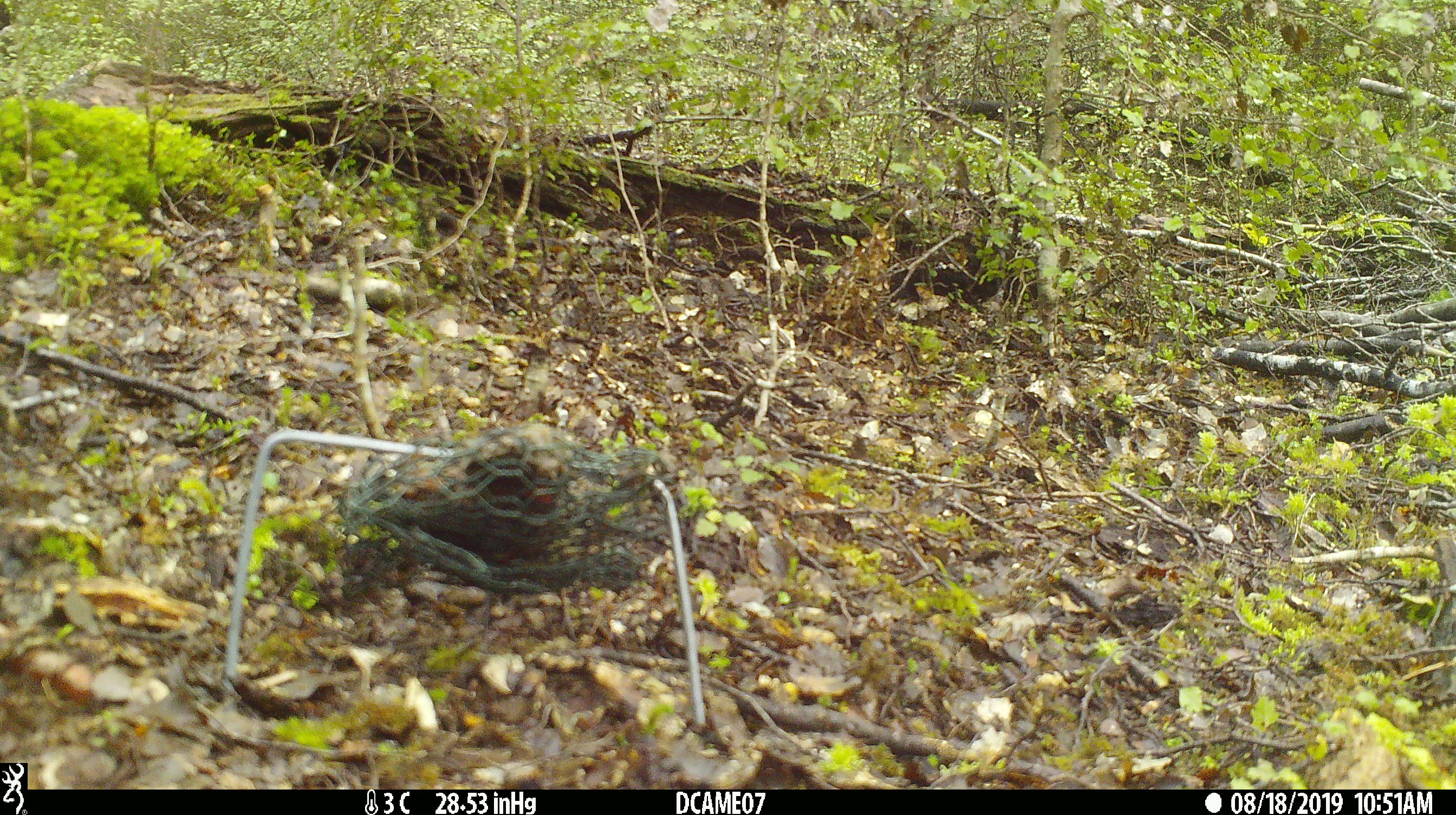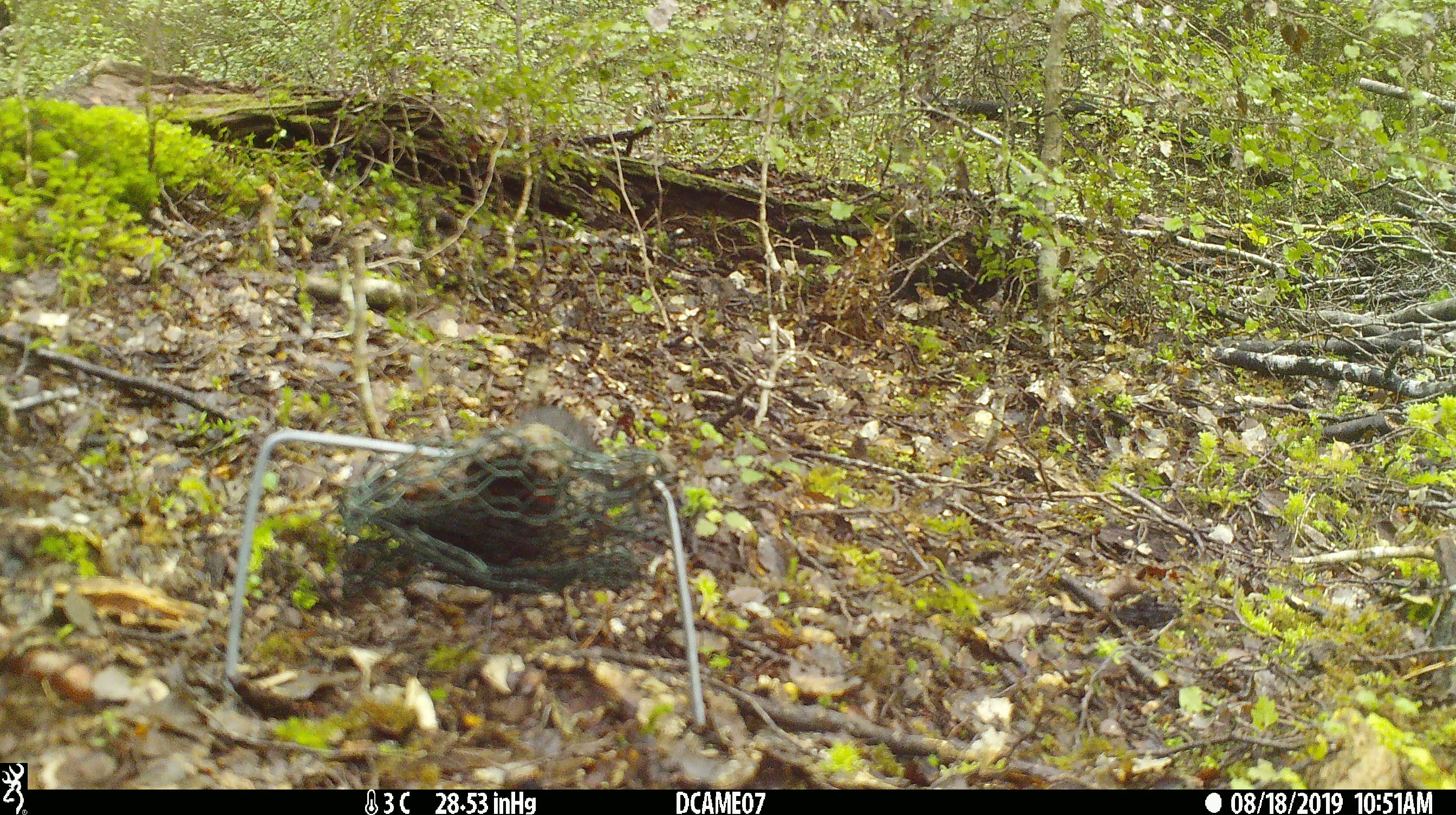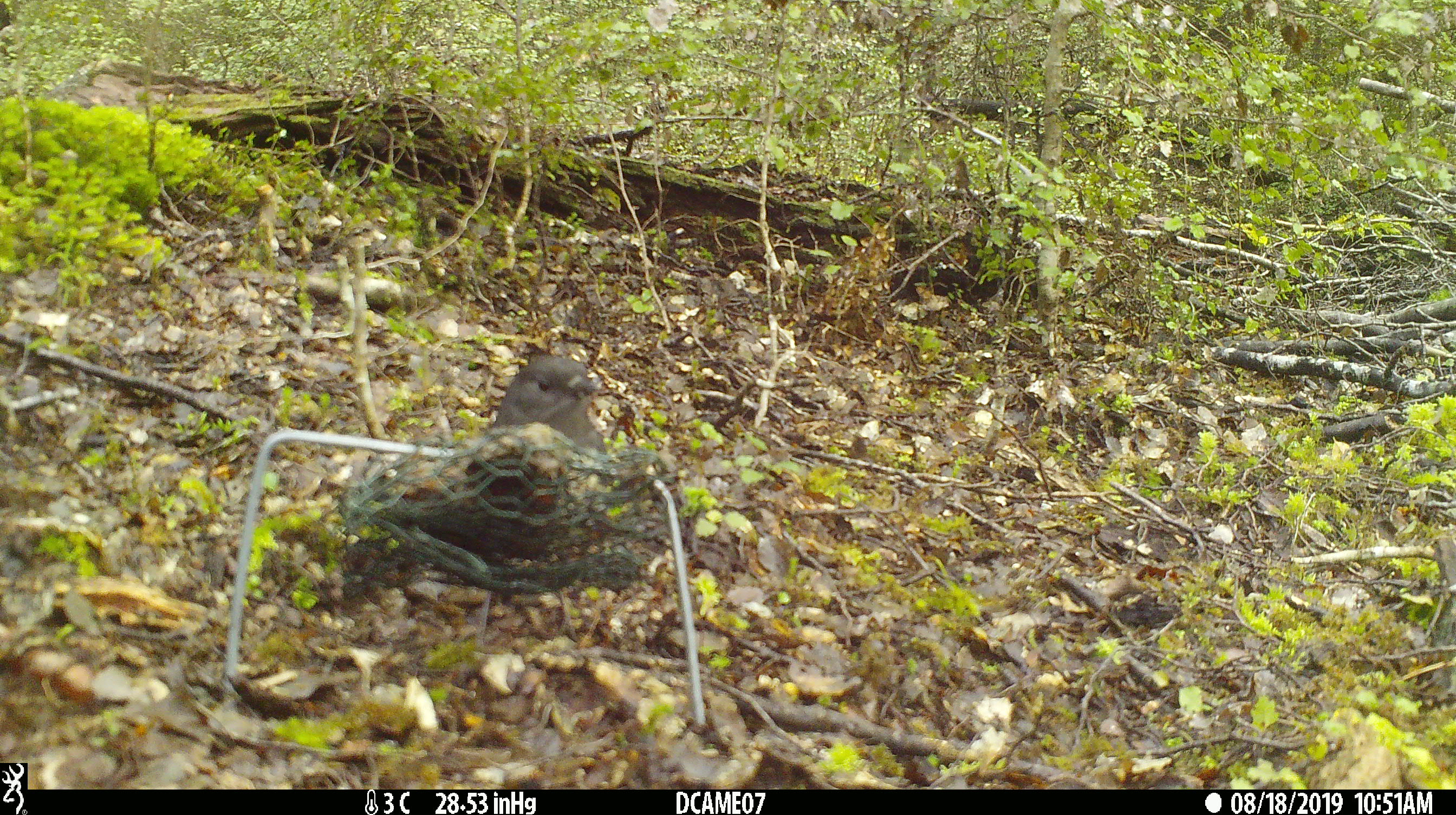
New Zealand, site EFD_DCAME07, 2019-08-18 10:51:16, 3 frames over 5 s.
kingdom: Animalia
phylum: Chordata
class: Aves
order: Passeriformes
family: Petroicidae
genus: Petroica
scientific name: Petroica australis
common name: new zealand robin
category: robin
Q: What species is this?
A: Robin (new zealand robin) (Petroica australis).